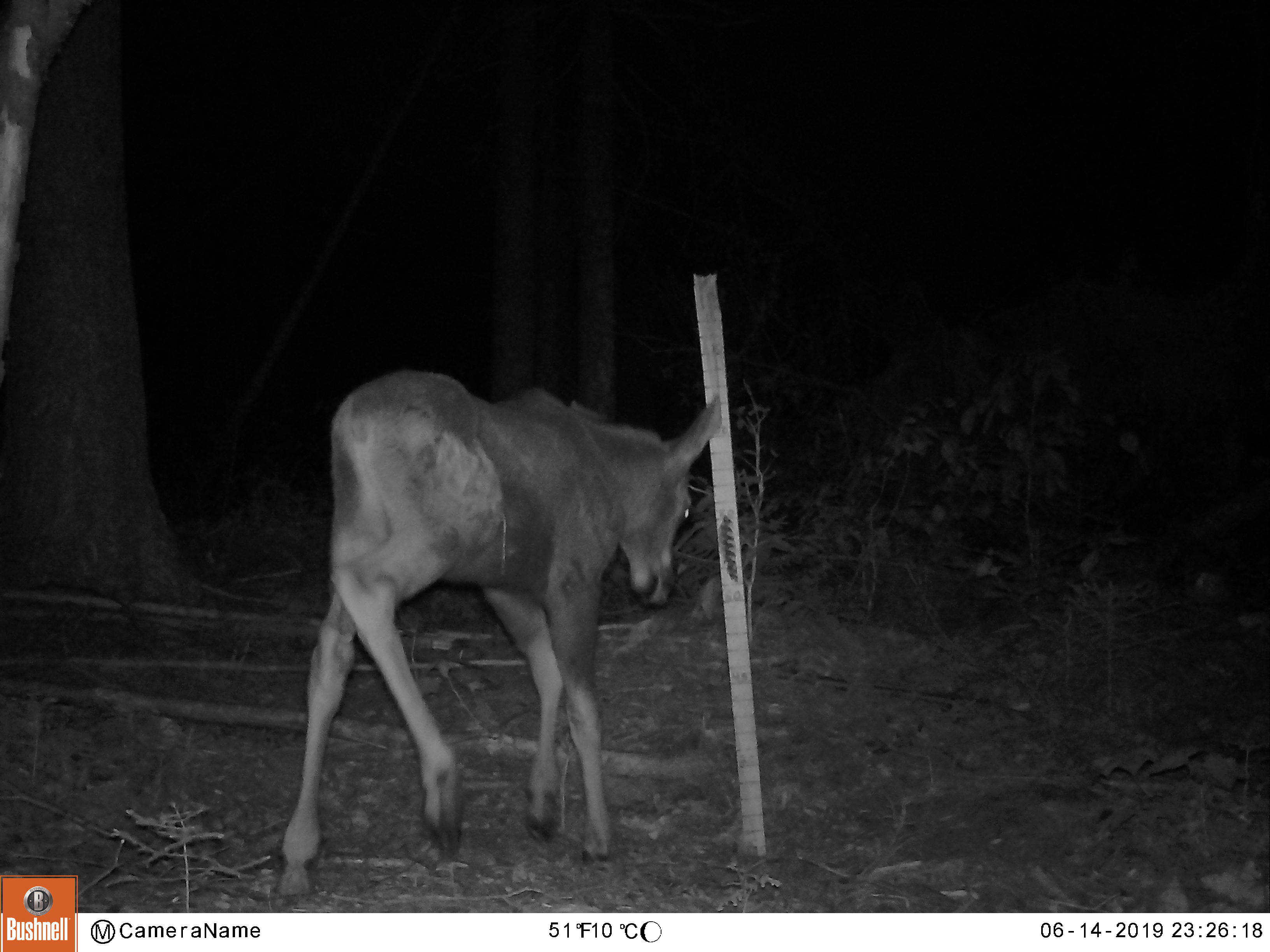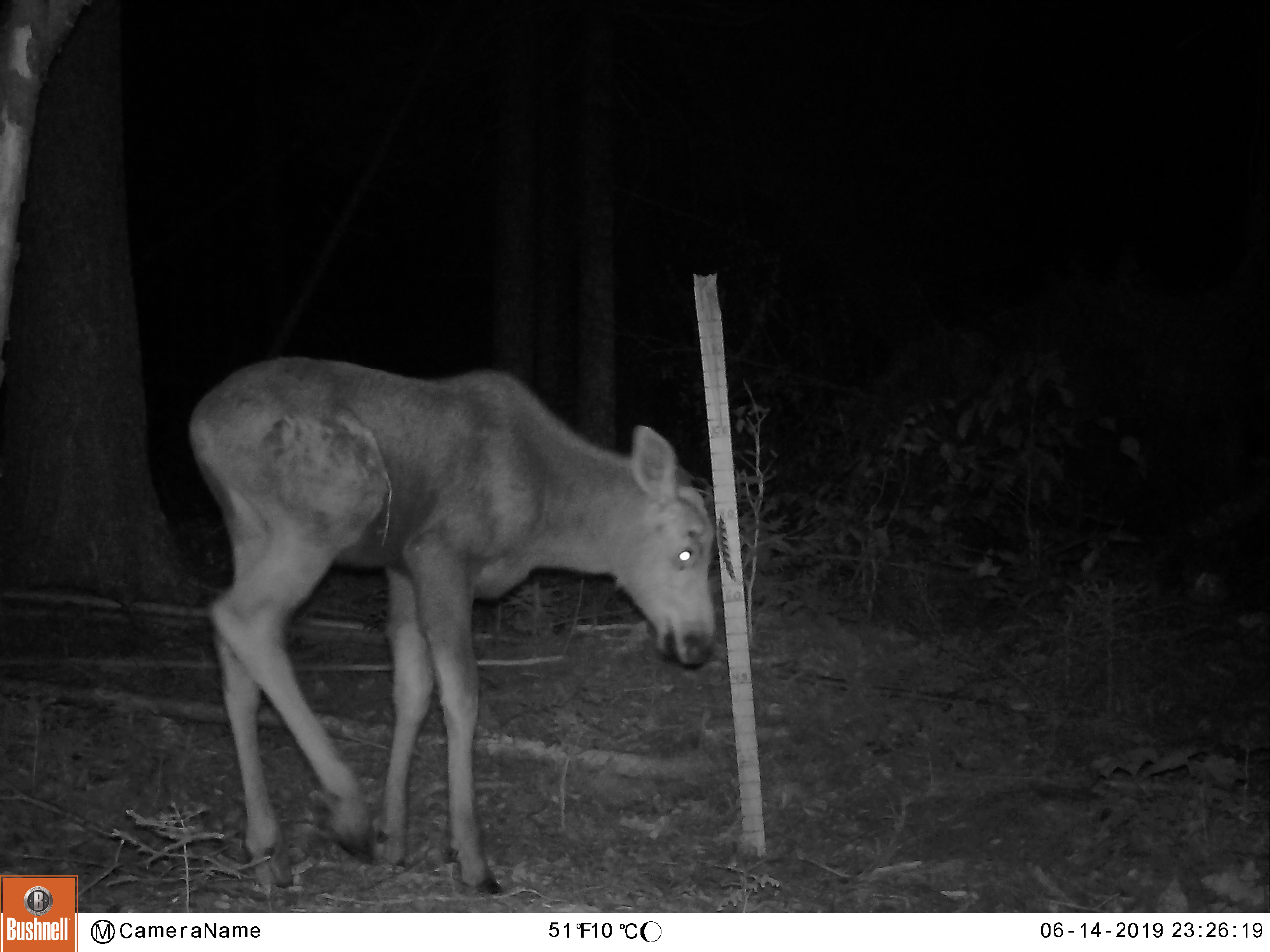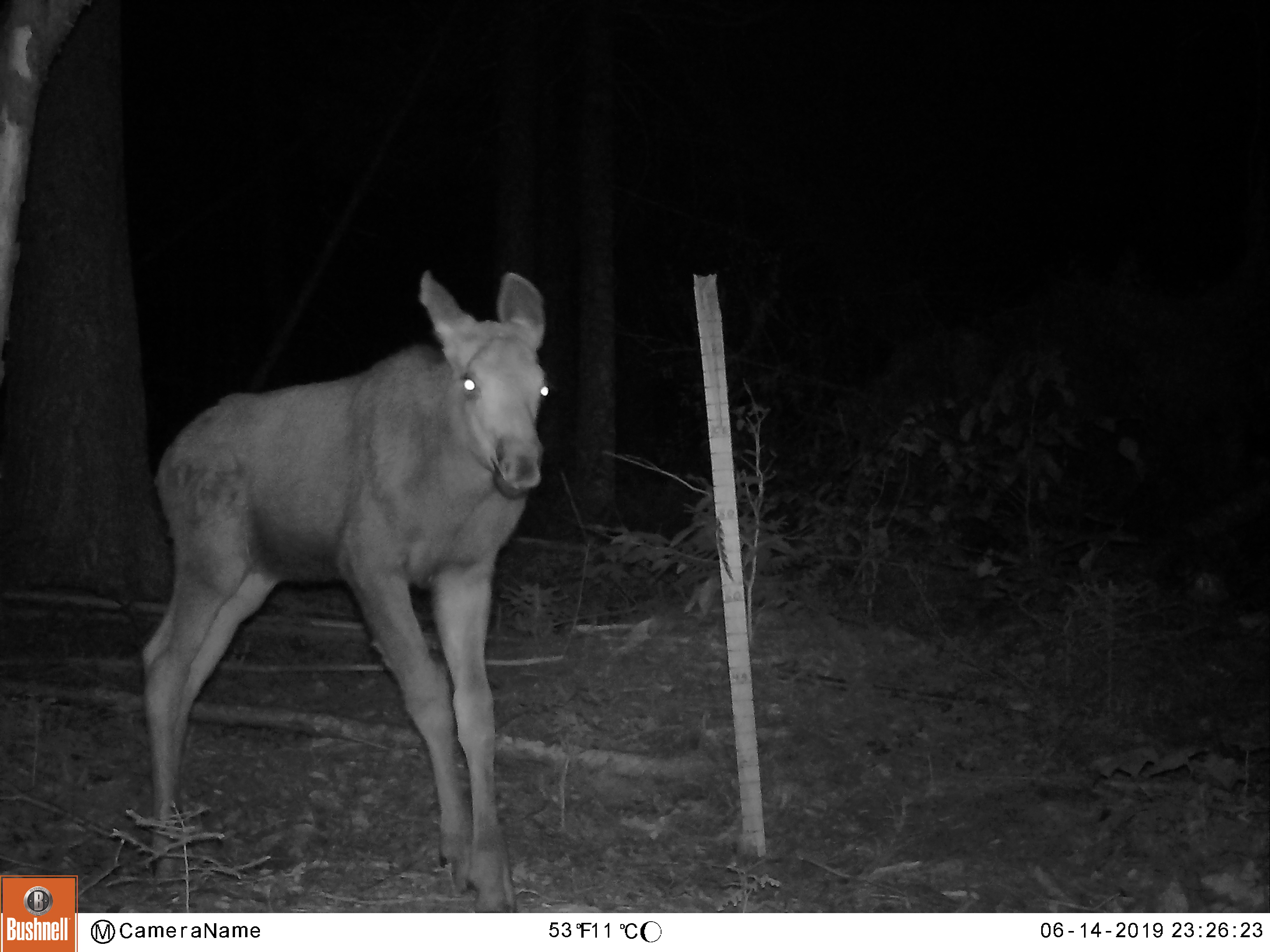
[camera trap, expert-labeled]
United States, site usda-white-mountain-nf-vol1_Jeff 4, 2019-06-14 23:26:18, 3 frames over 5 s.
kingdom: Animalia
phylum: Chordata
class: Mammalia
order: Artiodactyla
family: Cervidae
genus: Alces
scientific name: Alces alces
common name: moose